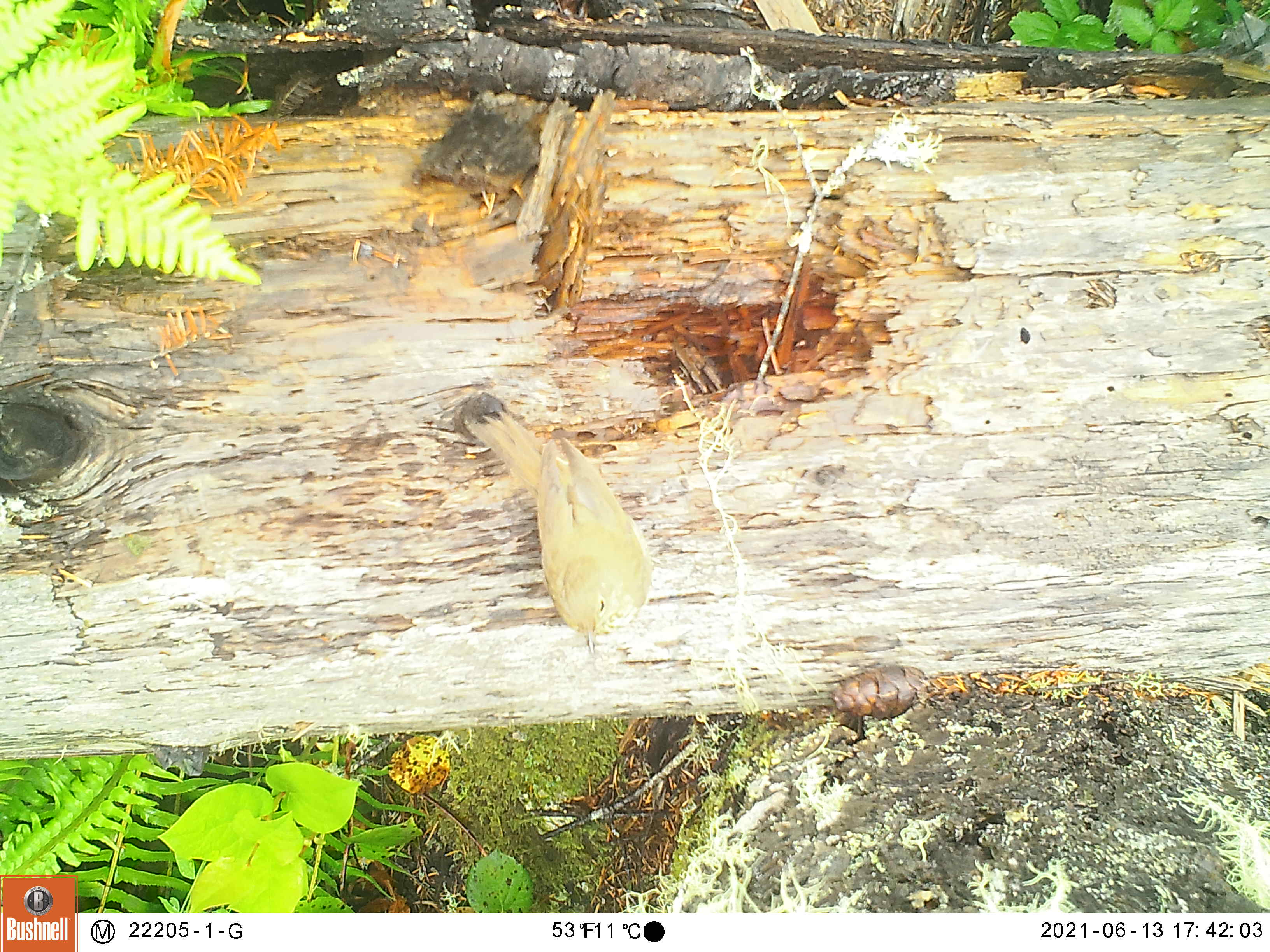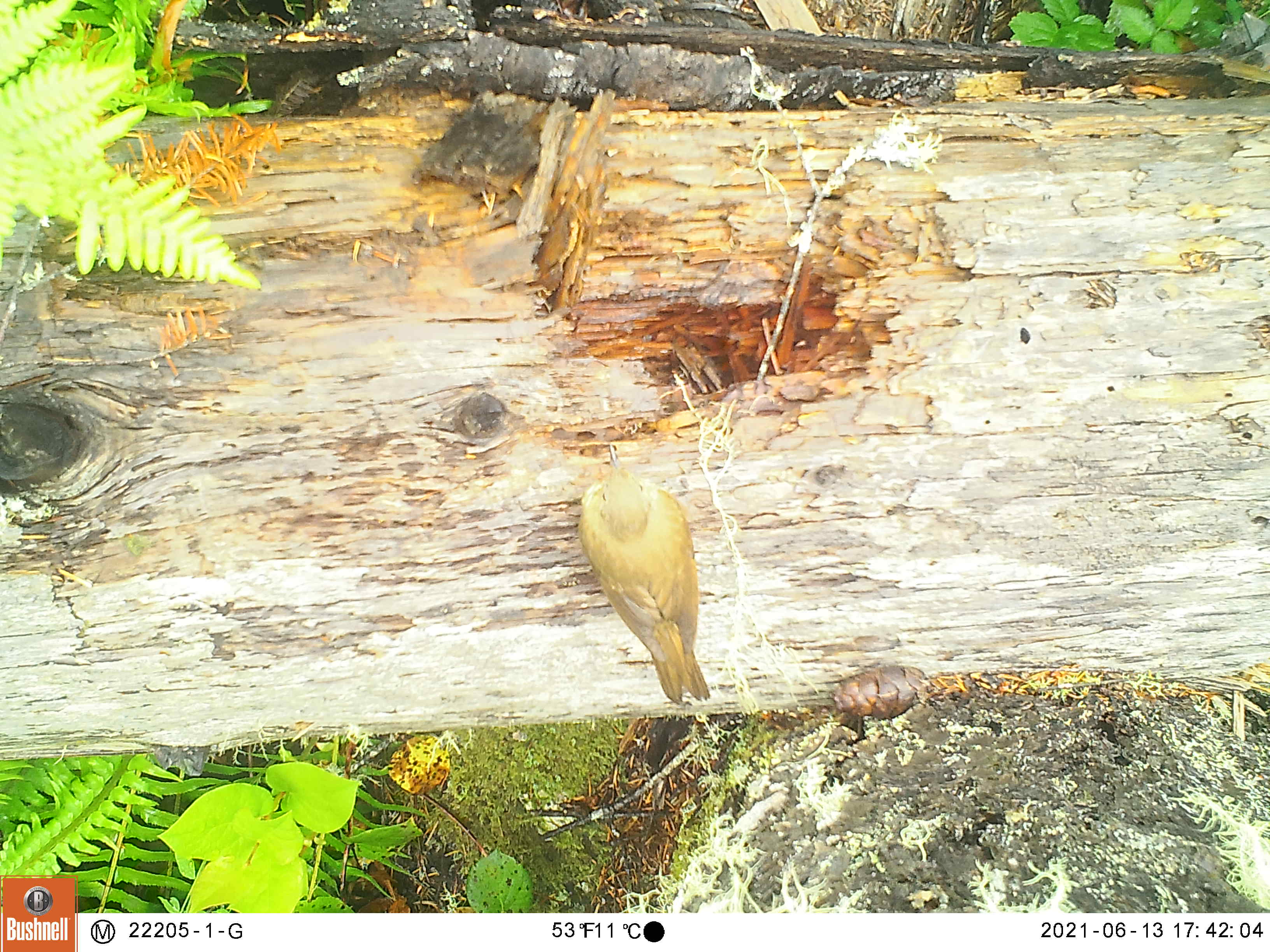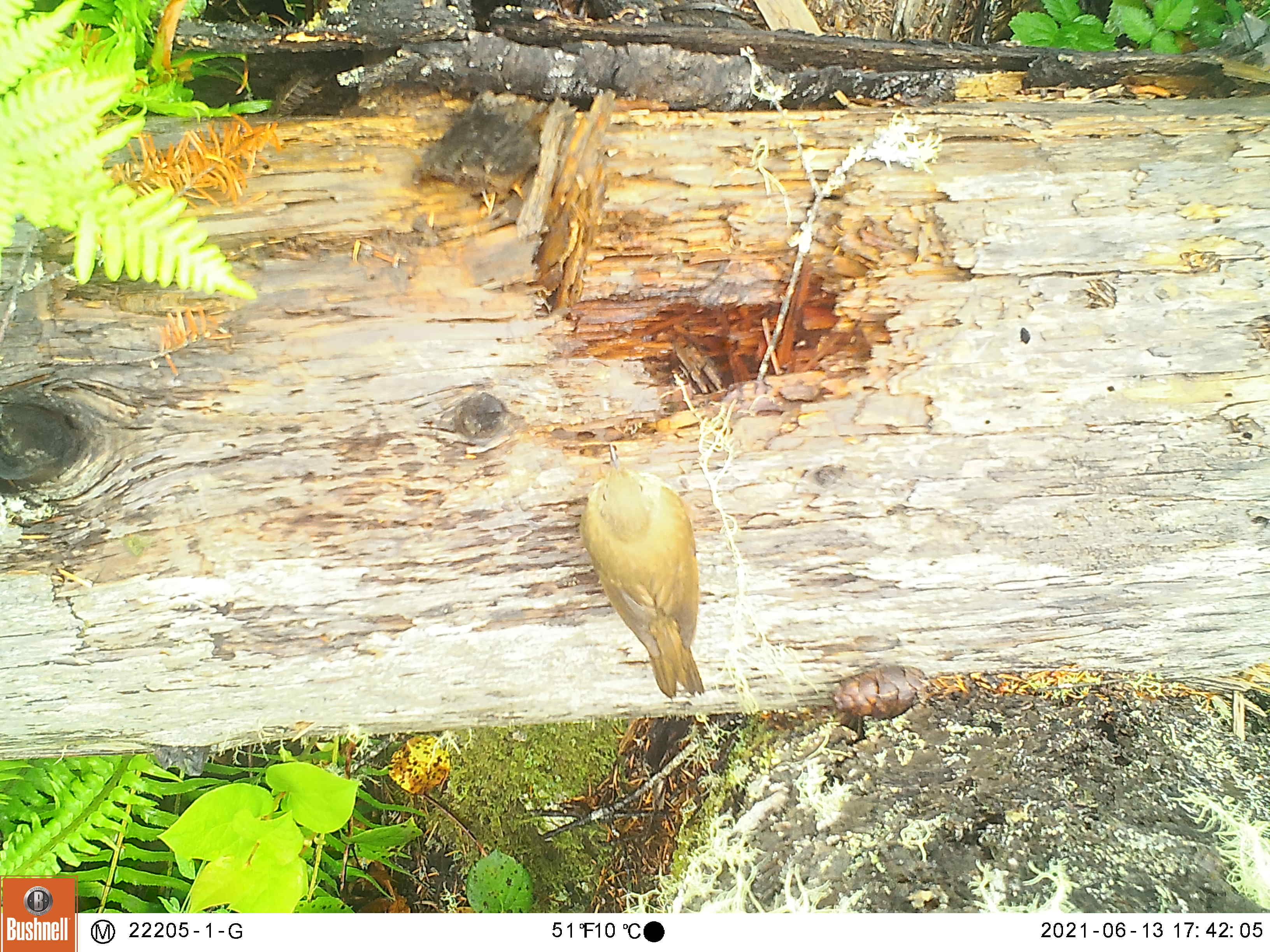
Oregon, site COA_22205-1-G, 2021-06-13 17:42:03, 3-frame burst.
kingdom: Animalia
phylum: Chordata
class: Aves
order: Passeriformes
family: Turdidae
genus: Catharus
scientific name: Catharus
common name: brown thrushes and nightingale-thrushes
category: catharus species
Catharus species (brown thrushes and nightingale-thrushes) (Catharus).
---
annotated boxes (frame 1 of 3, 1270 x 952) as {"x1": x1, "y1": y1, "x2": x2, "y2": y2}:
catharus species: {"x1": 458, "y1": 392, "x2": 662, "y2": 672}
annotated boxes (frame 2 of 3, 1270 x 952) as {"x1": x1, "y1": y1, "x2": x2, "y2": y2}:
catharus species: {"x1": 556, "y1": 423, "x2": 750, "y2": 724}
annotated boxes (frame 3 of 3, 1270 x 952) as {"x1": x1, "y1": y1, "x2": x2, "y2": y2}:
catharus species: {"x1": 563, "y1": 423, "x2": 732, "y2": 713}